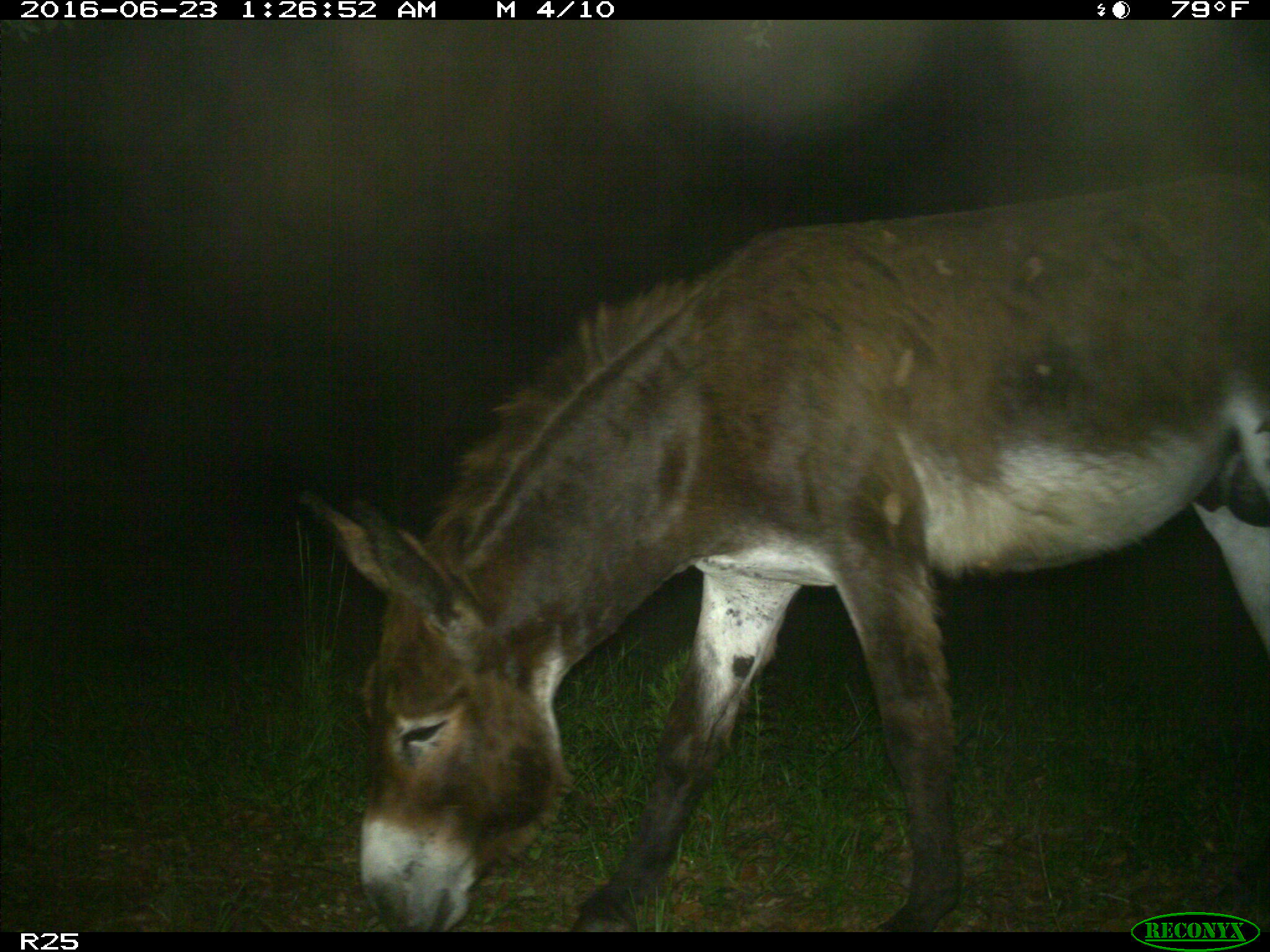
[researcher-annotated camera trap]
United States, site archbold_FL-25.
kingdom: Animalia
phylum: Chordata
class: Mammalia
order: Artiodactyla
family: Bovidae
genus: Bos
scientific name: Bos taurus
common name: domestic cow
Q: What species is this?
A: Bos taurus (domestic cow).